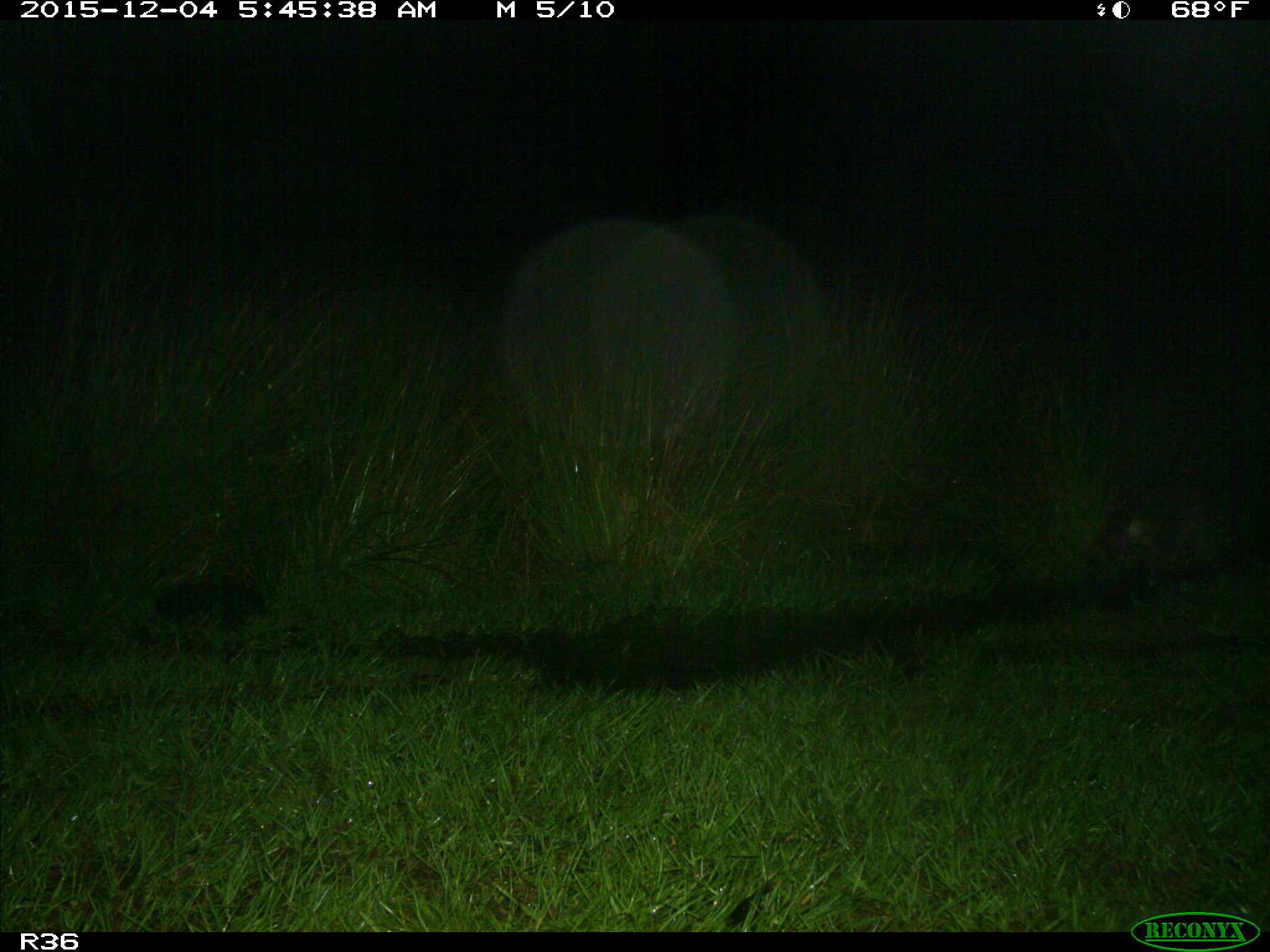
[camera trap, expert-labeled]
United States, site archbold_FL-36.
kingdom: Animalia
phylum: Chordata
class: Mammalia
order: Carnivora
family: Procyonidae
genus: Procyon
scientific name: Procyon lotor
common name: common raccoon